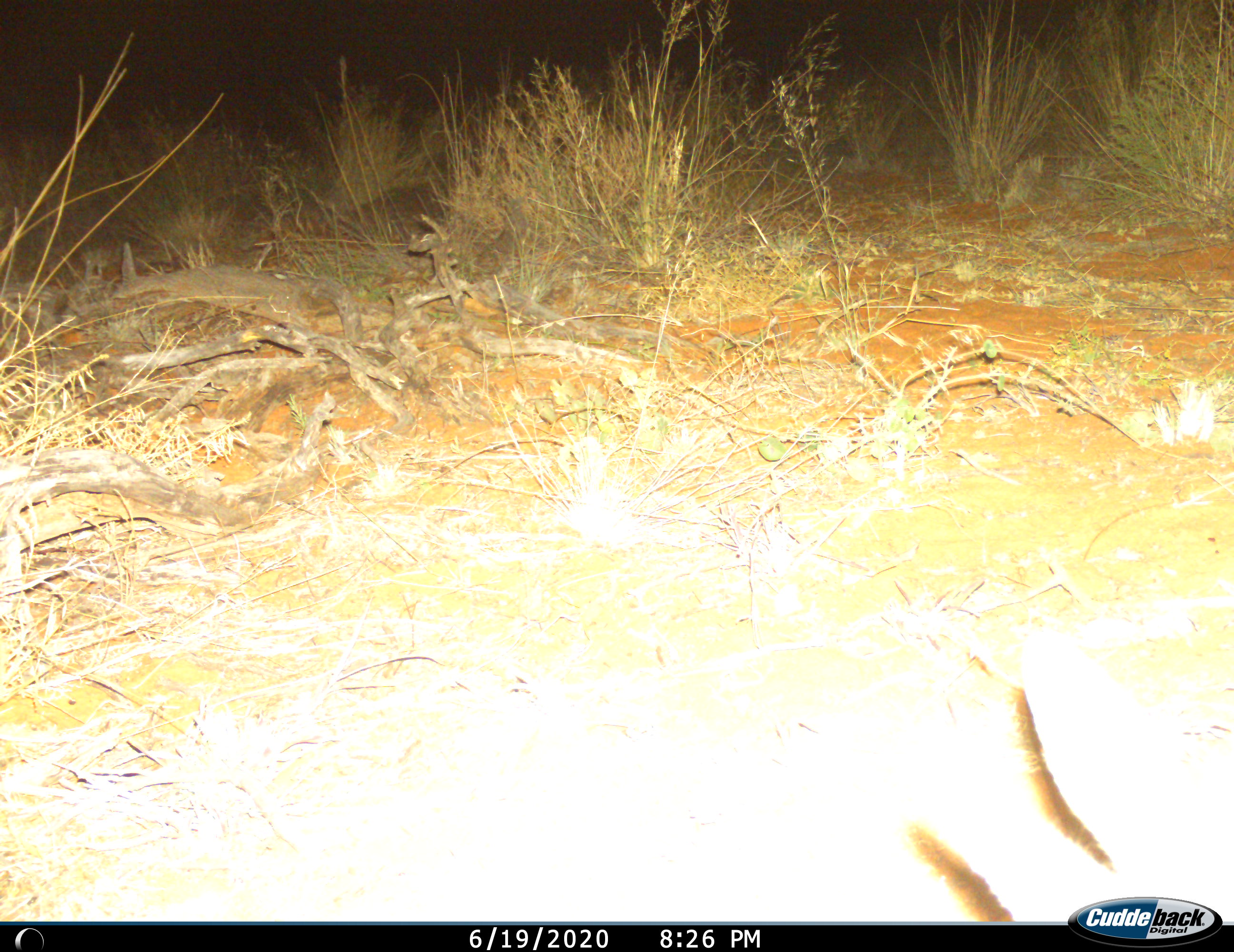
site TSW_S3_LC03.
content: unidentified animal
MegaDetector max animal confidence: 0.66